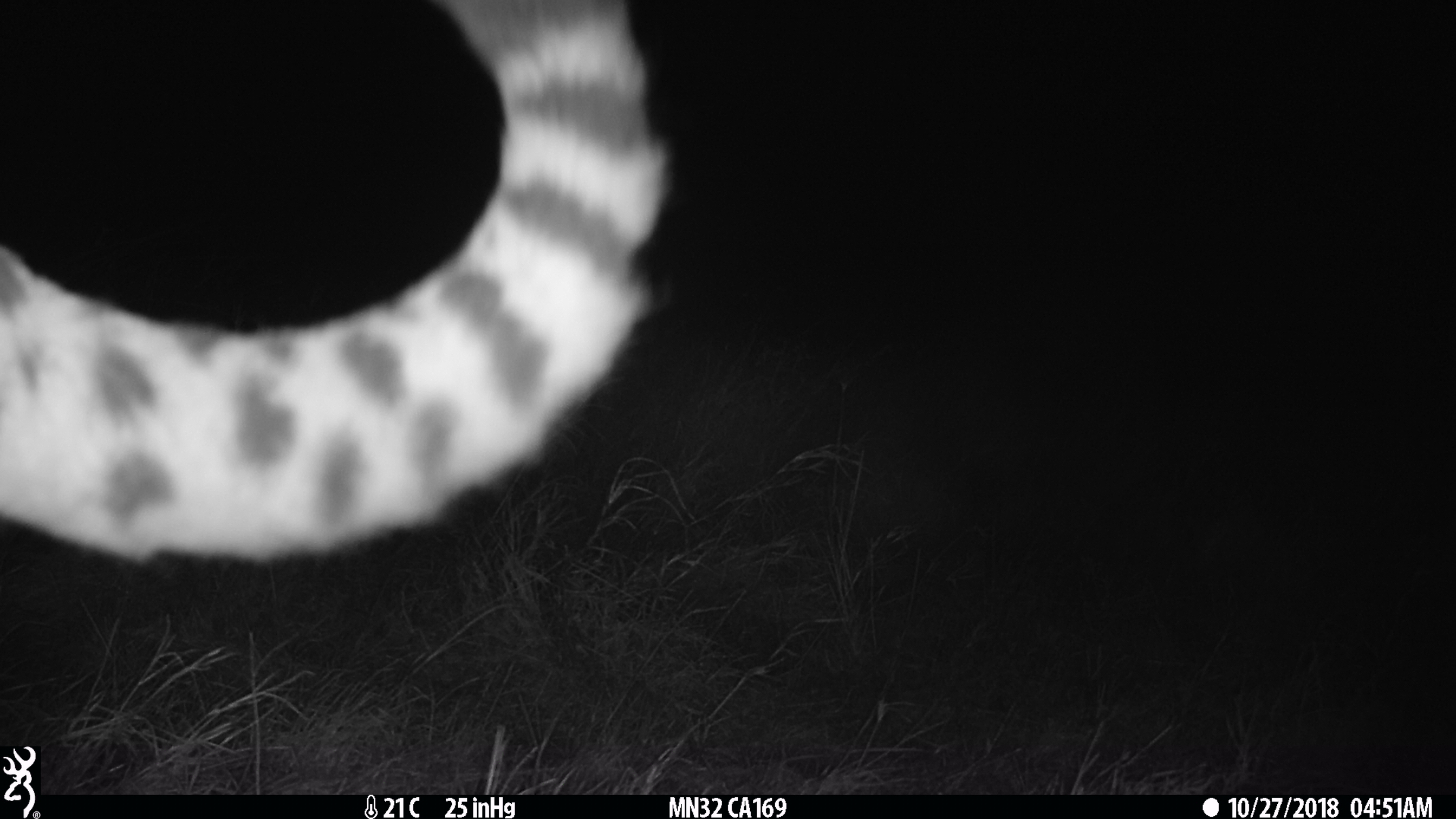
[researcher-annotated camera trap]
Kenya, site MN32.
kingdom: Animalia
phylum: Chordata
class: Mammalia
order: Carnivora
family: Felidae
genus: Acinonyx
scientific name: Acinonyx jubatus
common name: cheetah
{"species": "cheetah (Acinonyx jubatus)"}